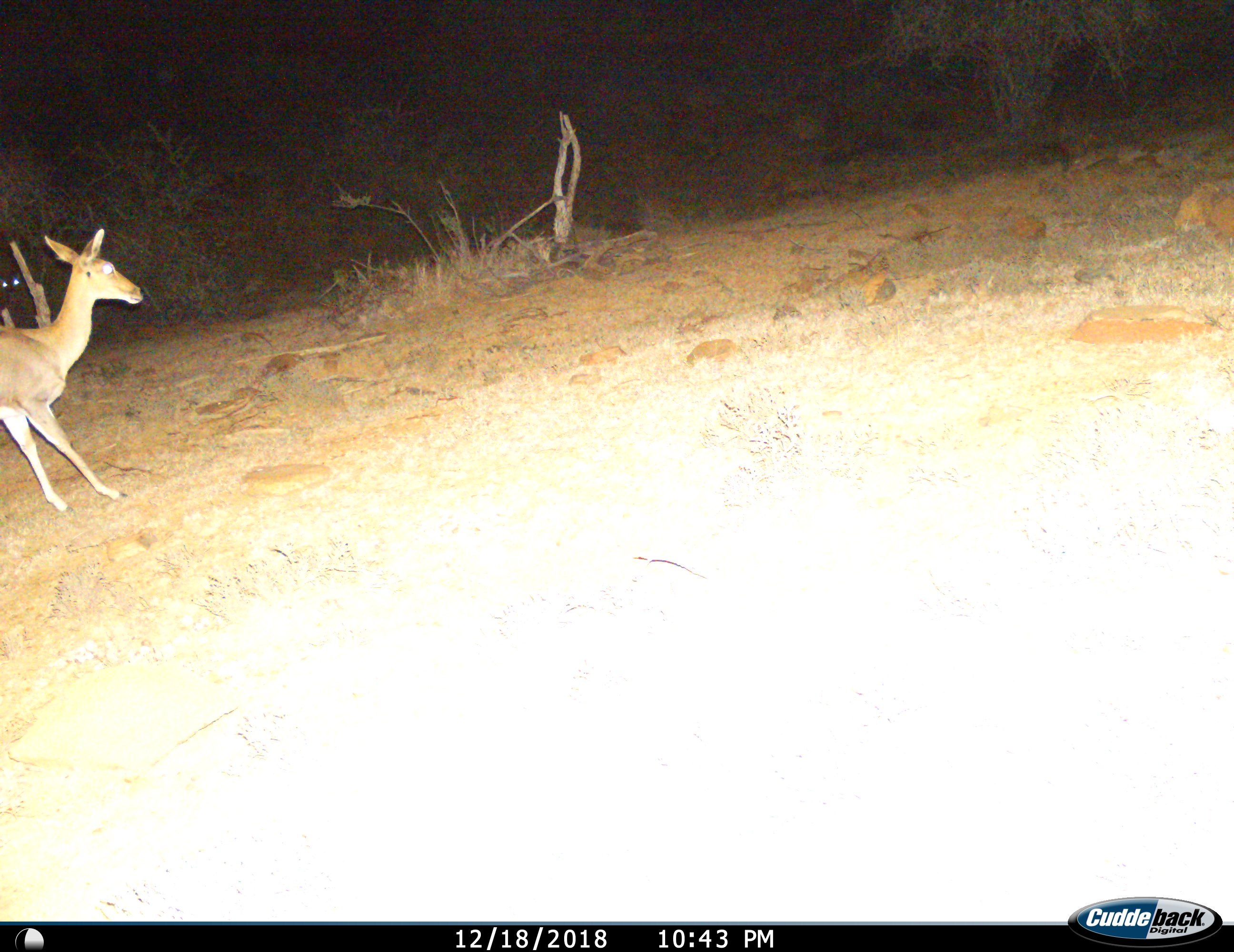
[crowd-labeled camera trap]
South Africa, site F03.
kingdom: Animalia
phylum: Chordata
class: Mammalia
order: Artiodactyla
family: Bovidae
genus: Redunca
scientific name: Redunca fulvorufula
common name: mountain reedbuck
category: reedbuckmountain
Reedbuckmountain (mountain reedbuck) (Redunca fulvorufula), count 1. Behavior (volunteer vote fractions): standing 57%, resting 0%, moving 43%, interacting 0%. Young present (vote fraction): 0%. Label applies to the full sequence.